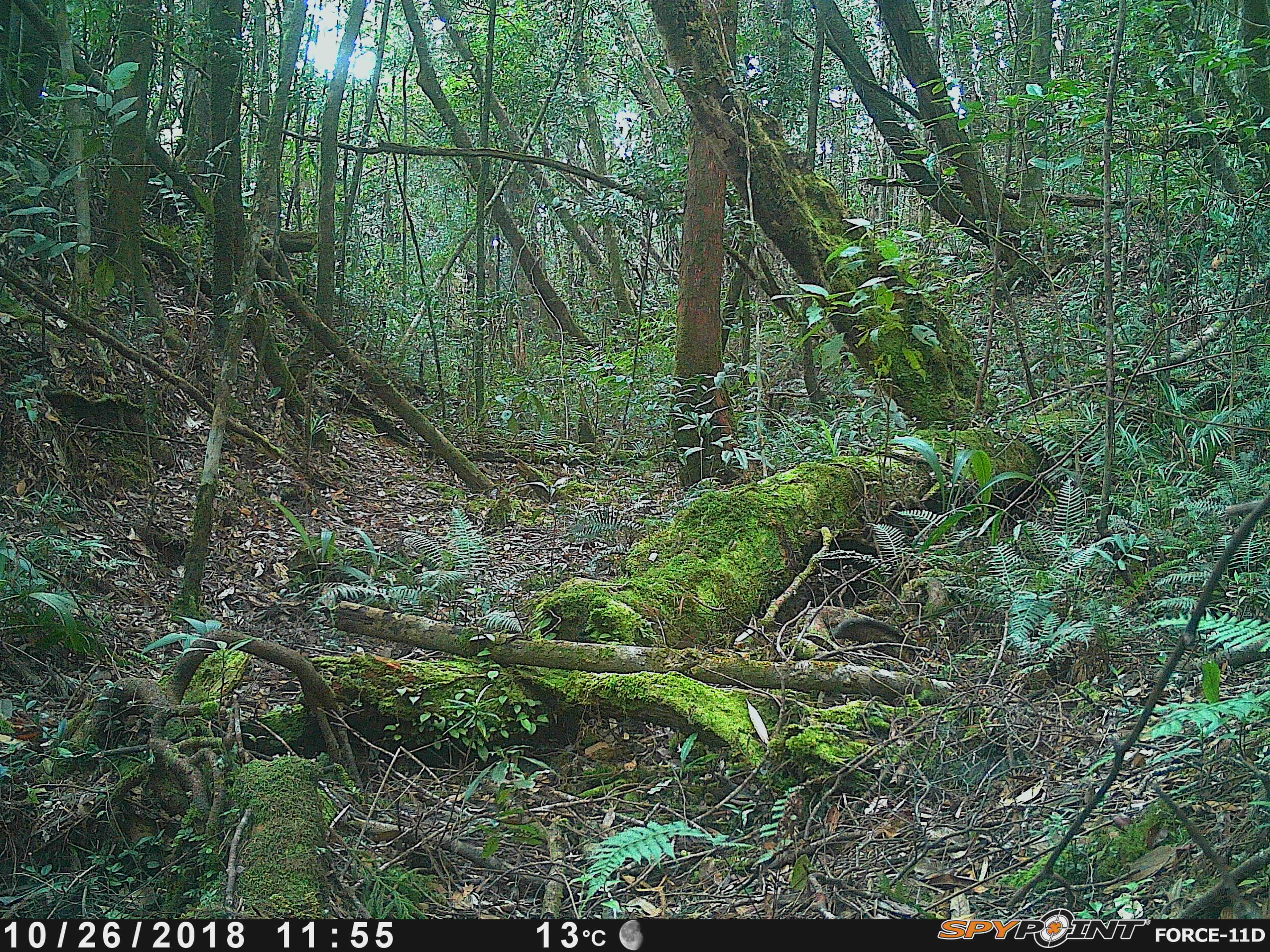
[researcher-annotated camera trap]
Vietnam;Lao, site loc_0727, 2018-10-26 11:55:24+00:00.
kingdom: Animalia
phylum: Chordata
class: Mammalia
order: Primates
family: Cercopithecidae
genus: Macaca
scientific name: Macaca arctoides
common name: stump-tailed macaque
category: stump tailed macaque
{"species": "stump tailed macaque (stump-tailed macaque) (Macaca arctoides)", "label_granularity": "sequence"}